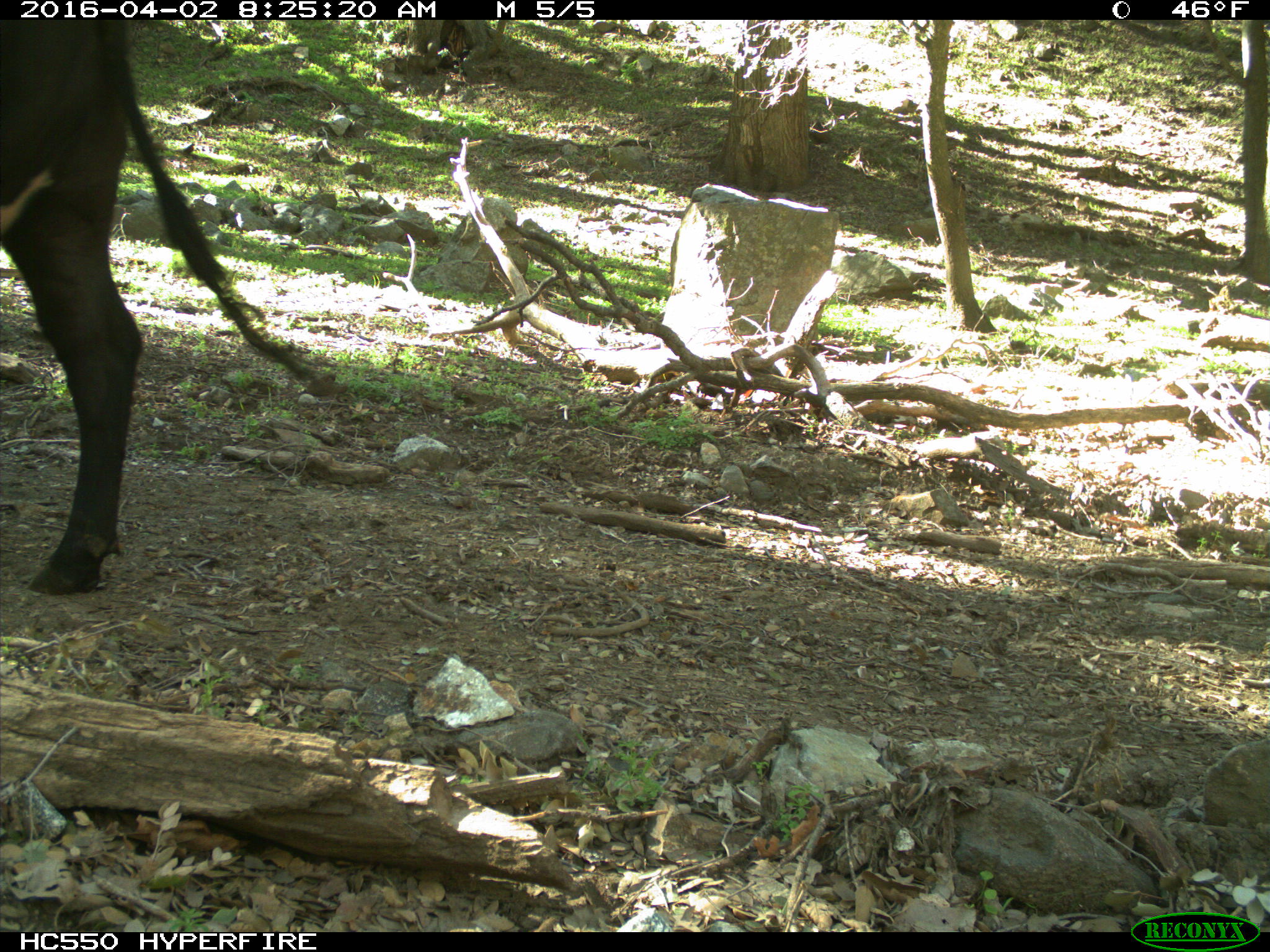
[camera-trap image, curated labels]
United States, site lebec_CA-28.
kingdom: Animalia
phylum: Chordata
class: Mammalia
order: Artiodactyla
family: Bovidae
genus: Bos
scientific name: Bos taurus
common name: domestic cow